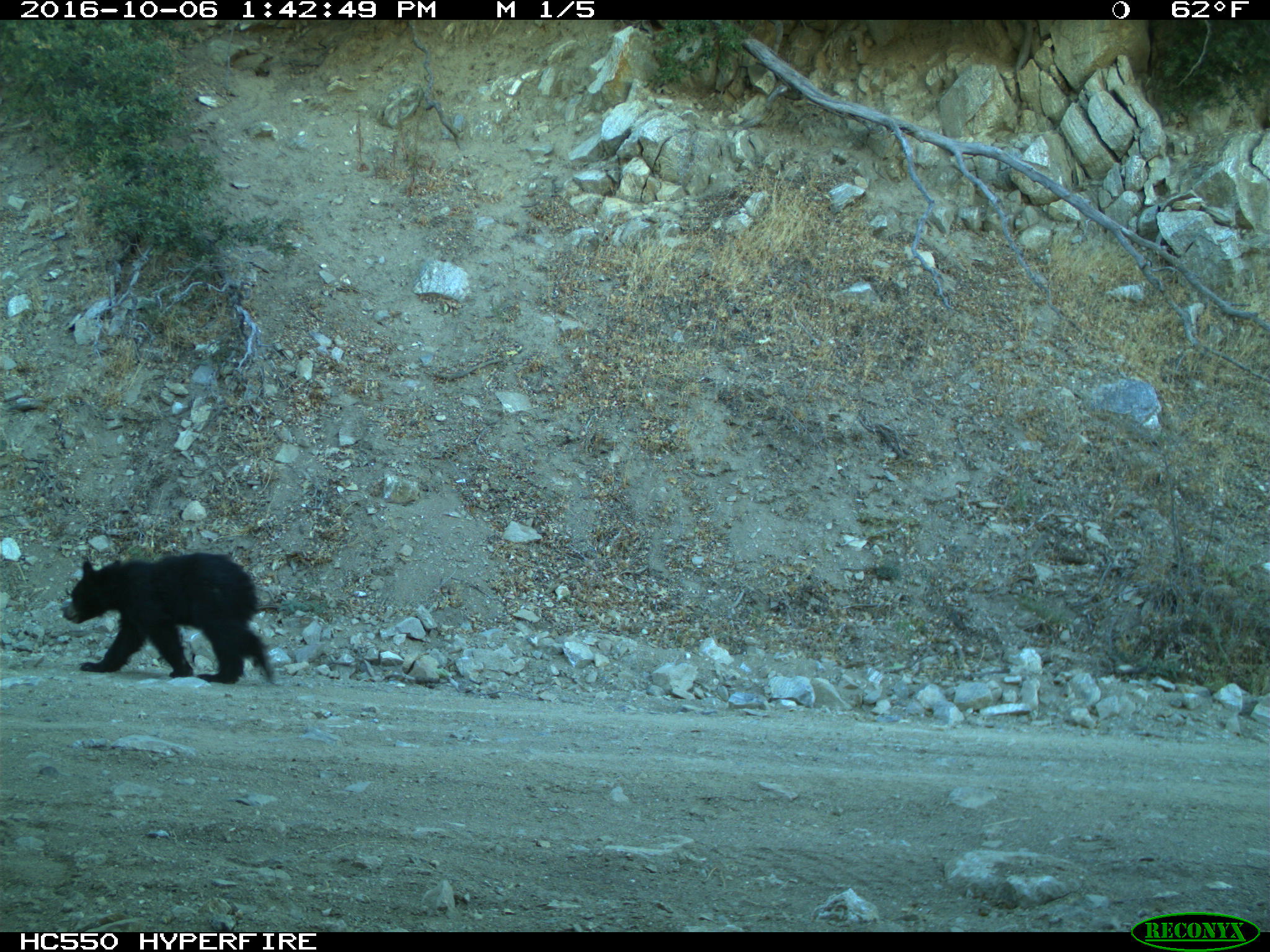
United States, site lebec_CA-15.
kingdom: Animalia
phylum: Chordata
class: Mammalia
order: Carnivora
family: Ursidae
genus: Ursus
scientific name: Ursus americanus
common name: american black bear